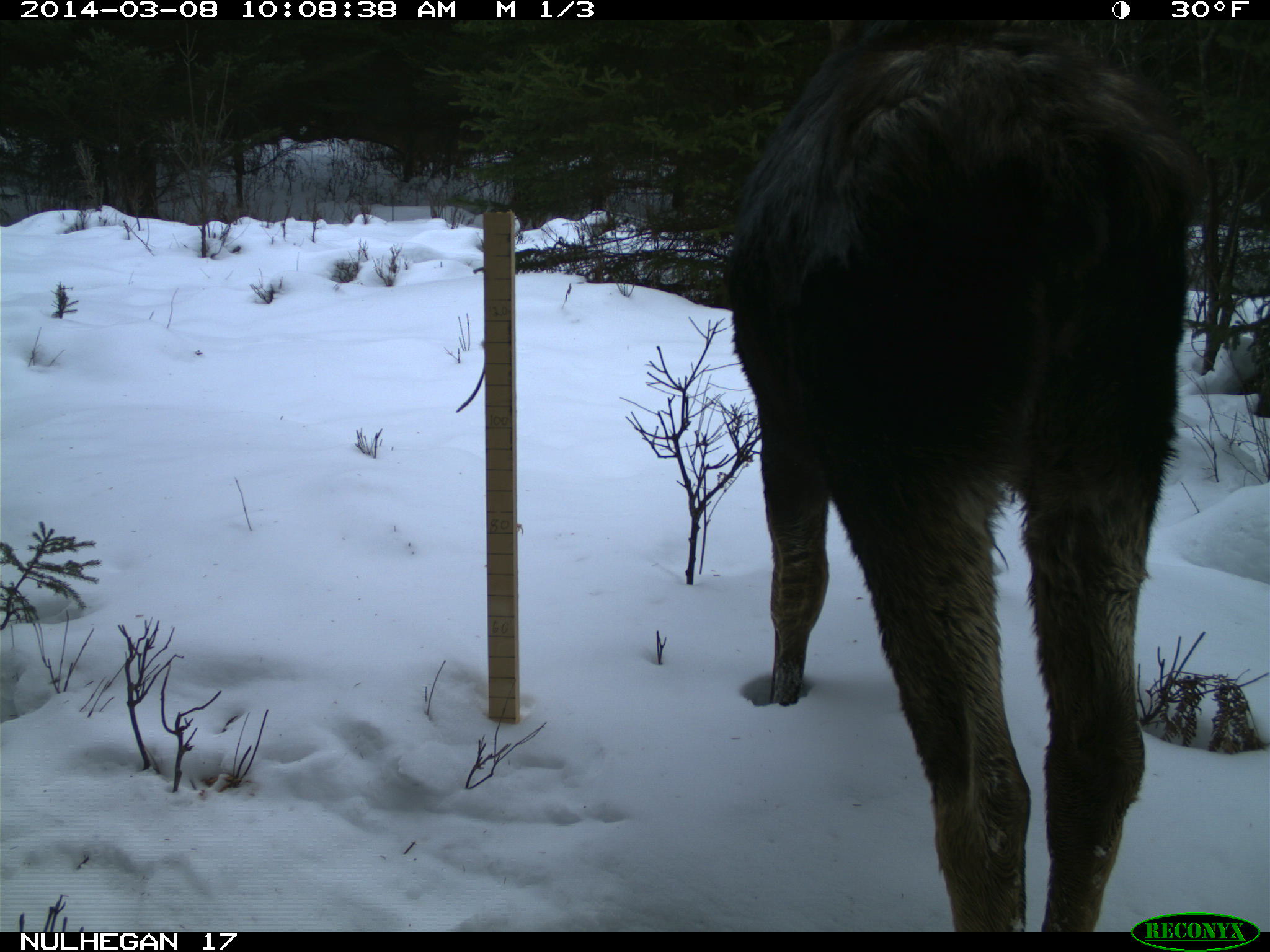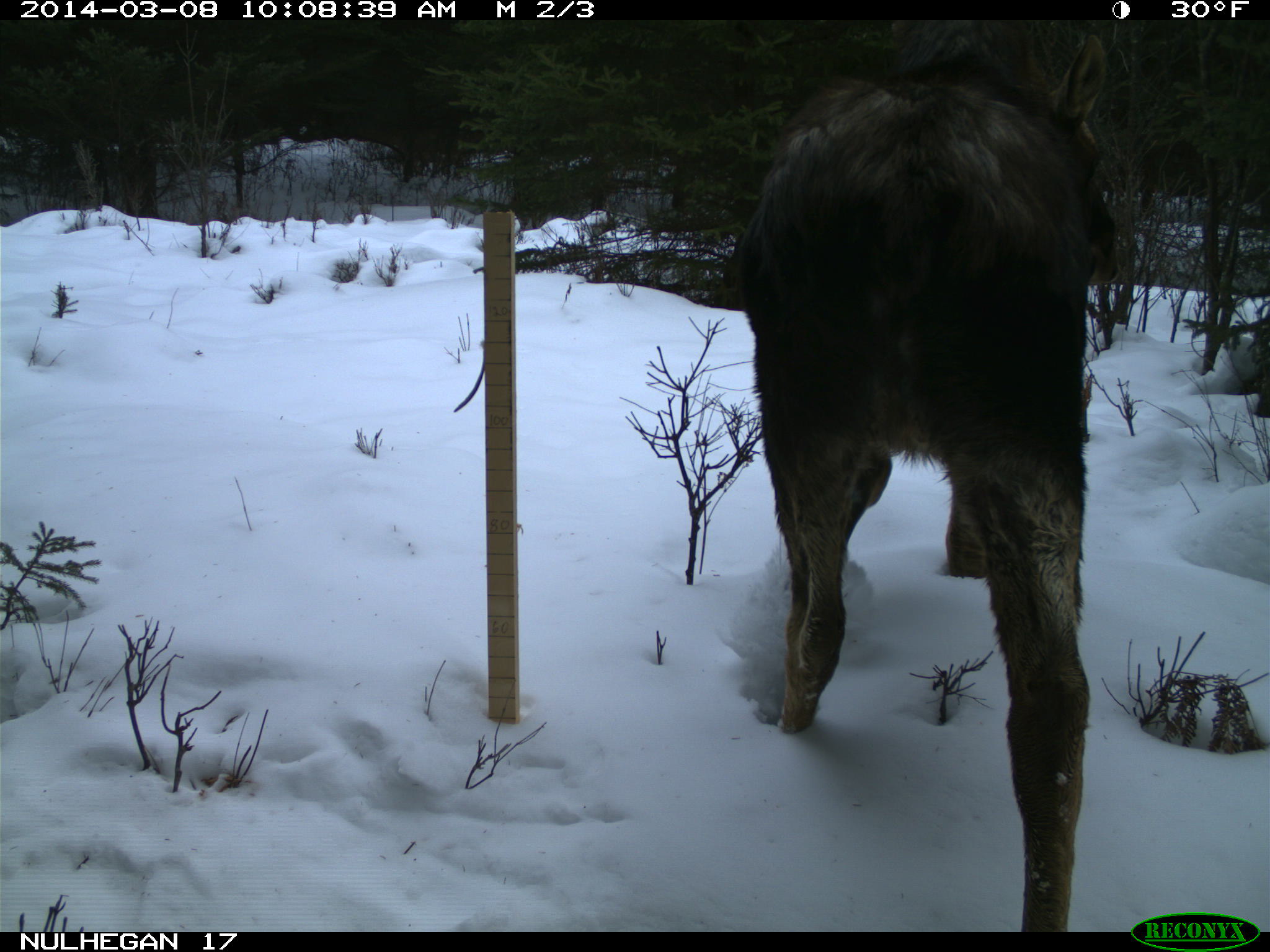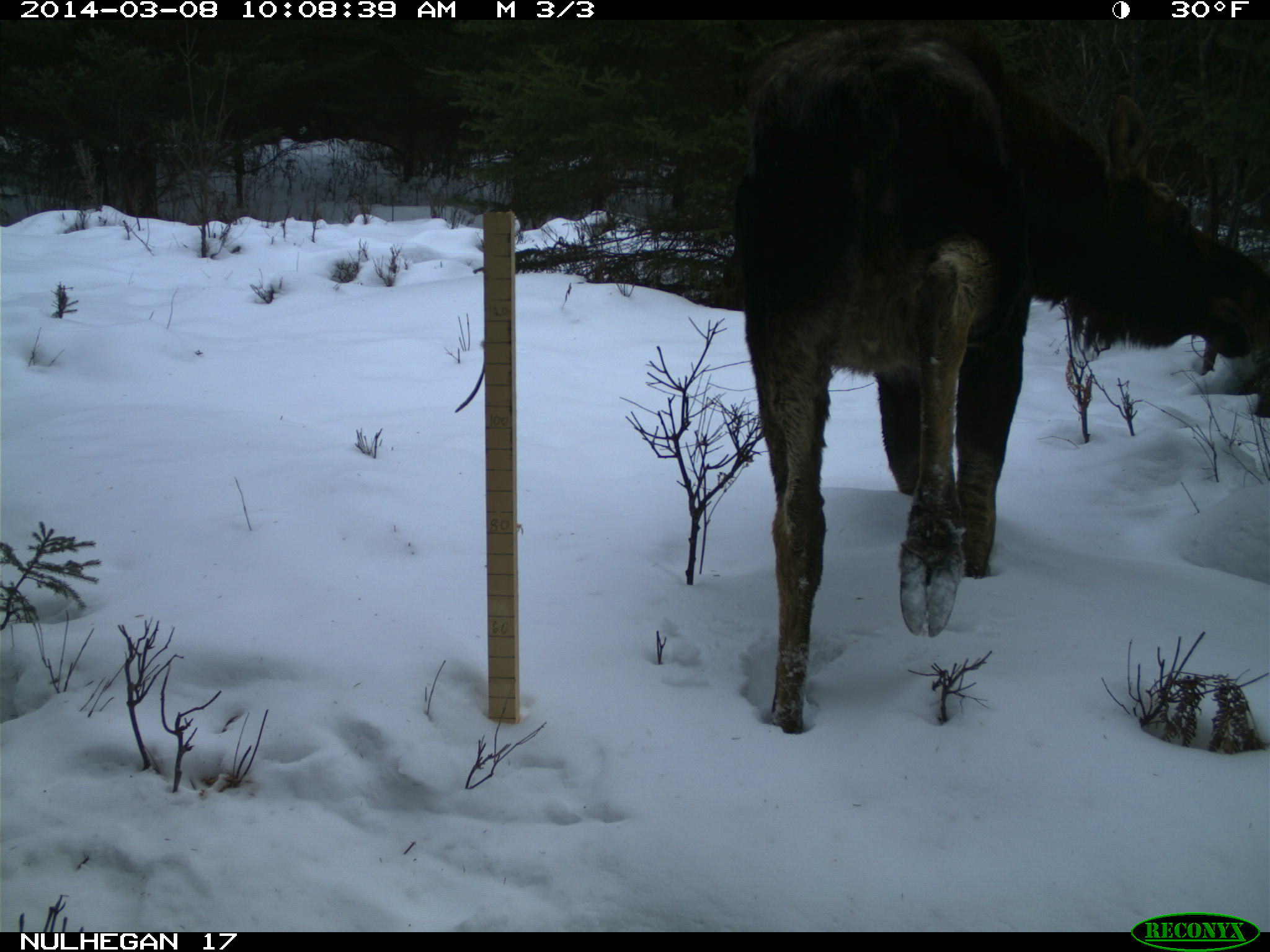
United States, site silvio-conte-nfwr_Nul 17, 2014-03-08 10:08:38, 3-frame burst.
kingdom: Animalia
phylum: Chordata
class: Mammalia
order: Artiodactyla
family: Cervidae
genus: Alces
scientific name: Alces alces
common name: moose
Moose (Alces alces).